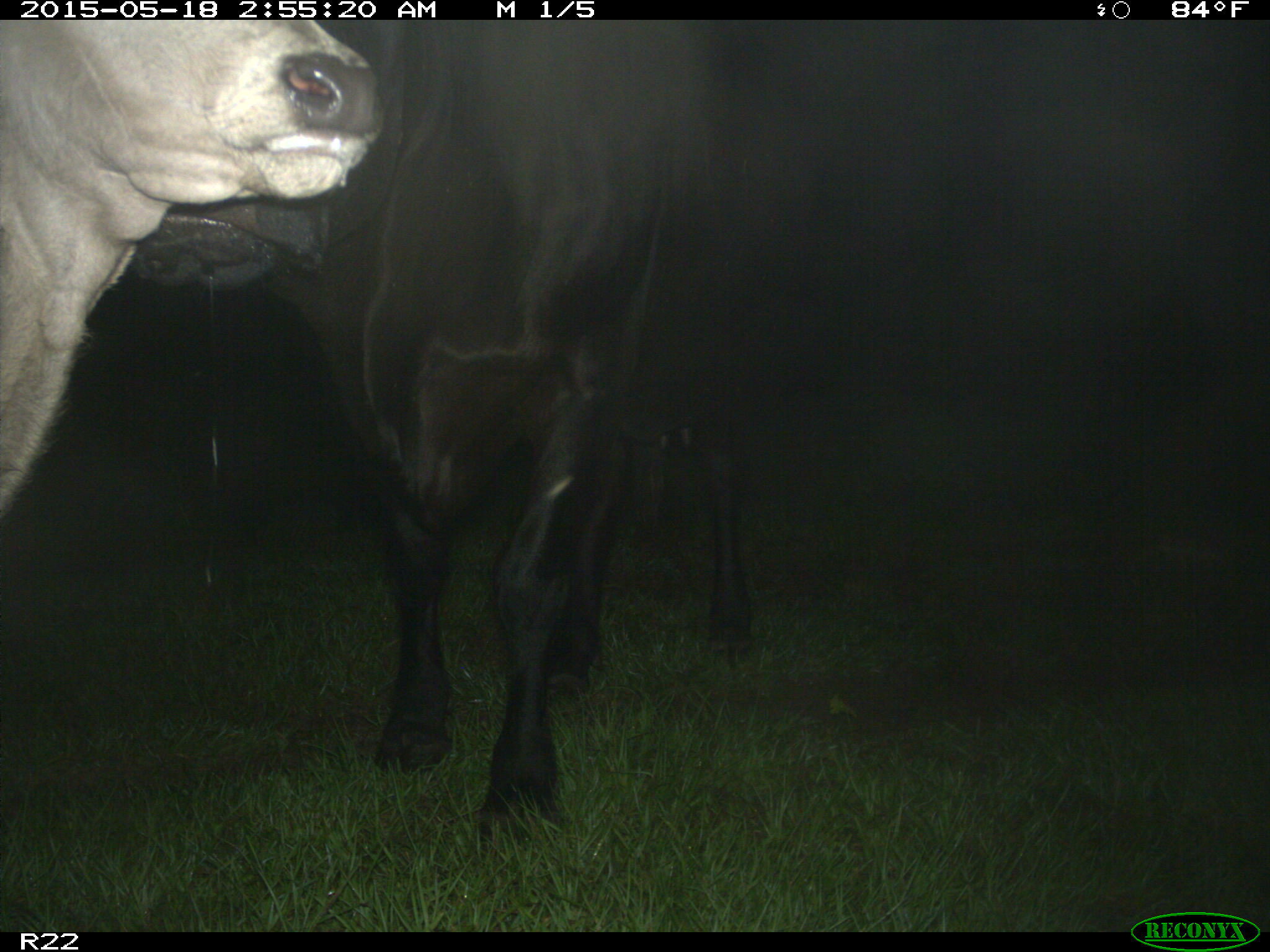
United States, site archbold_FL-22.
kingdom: Animalia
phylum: Chordata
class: Mammalia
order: Artiodactyla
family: Bovidae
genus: Bos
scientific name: Bos taurus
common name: domestic cow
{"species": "Bos taurus (domestic cow)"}